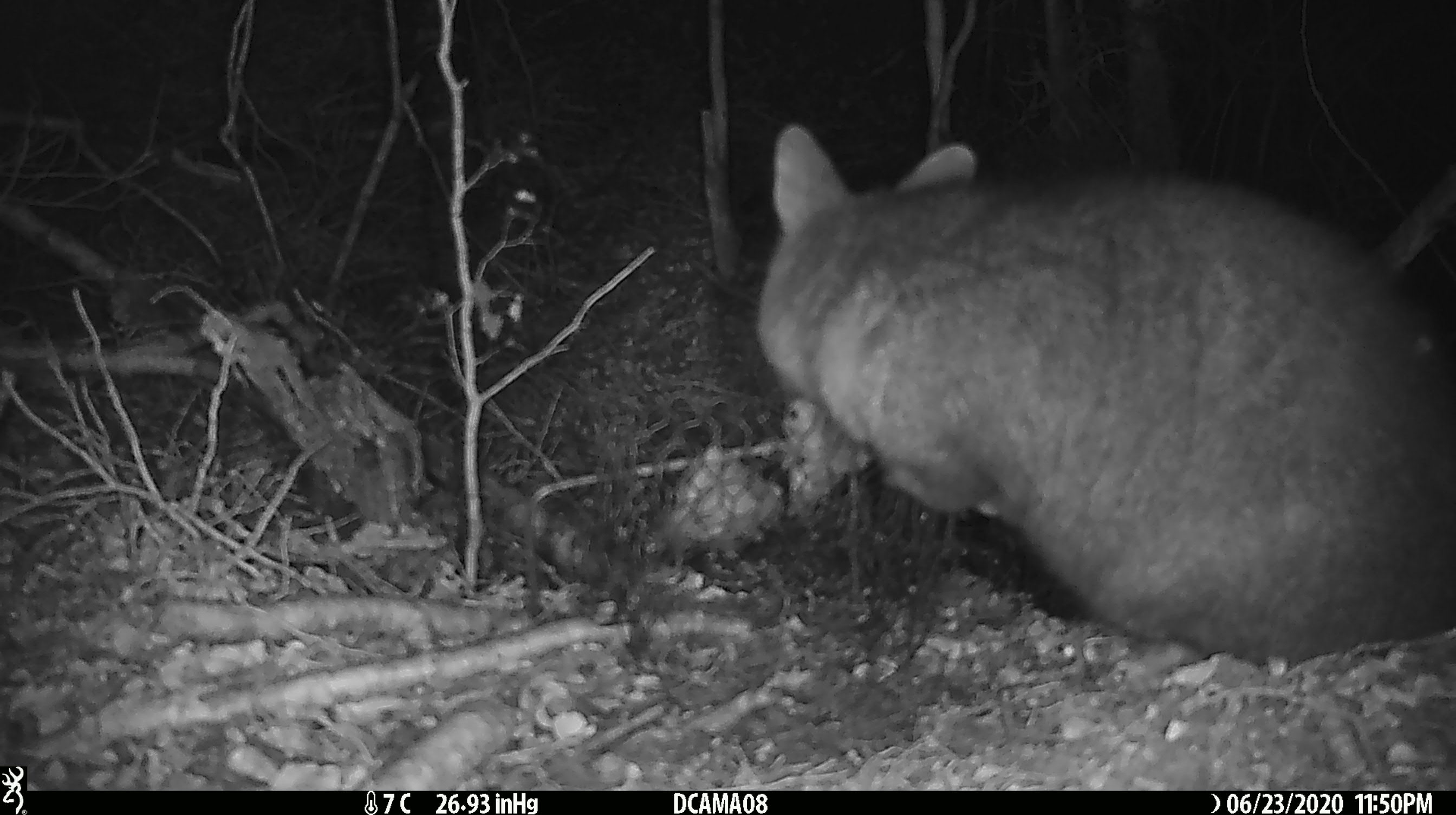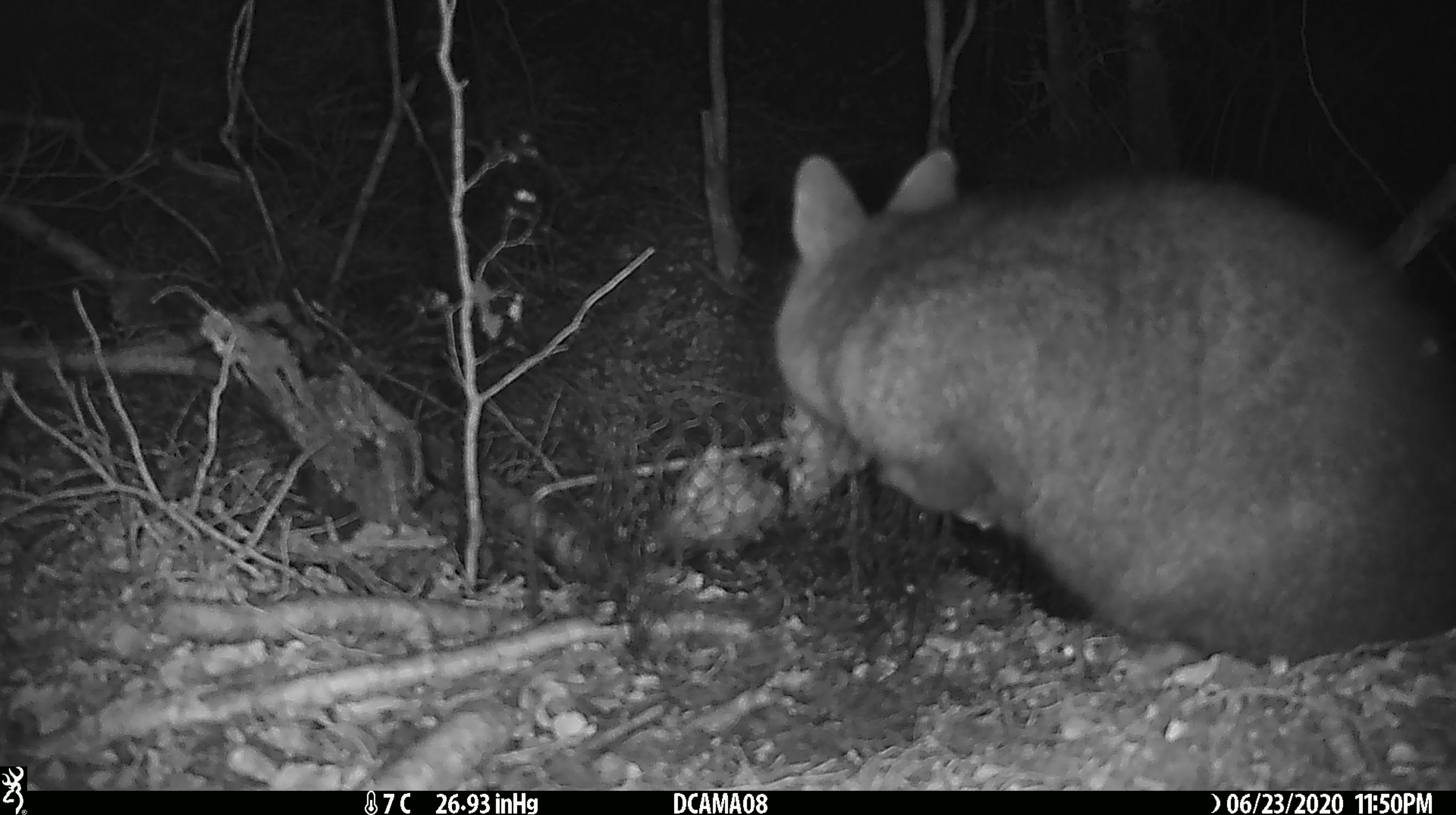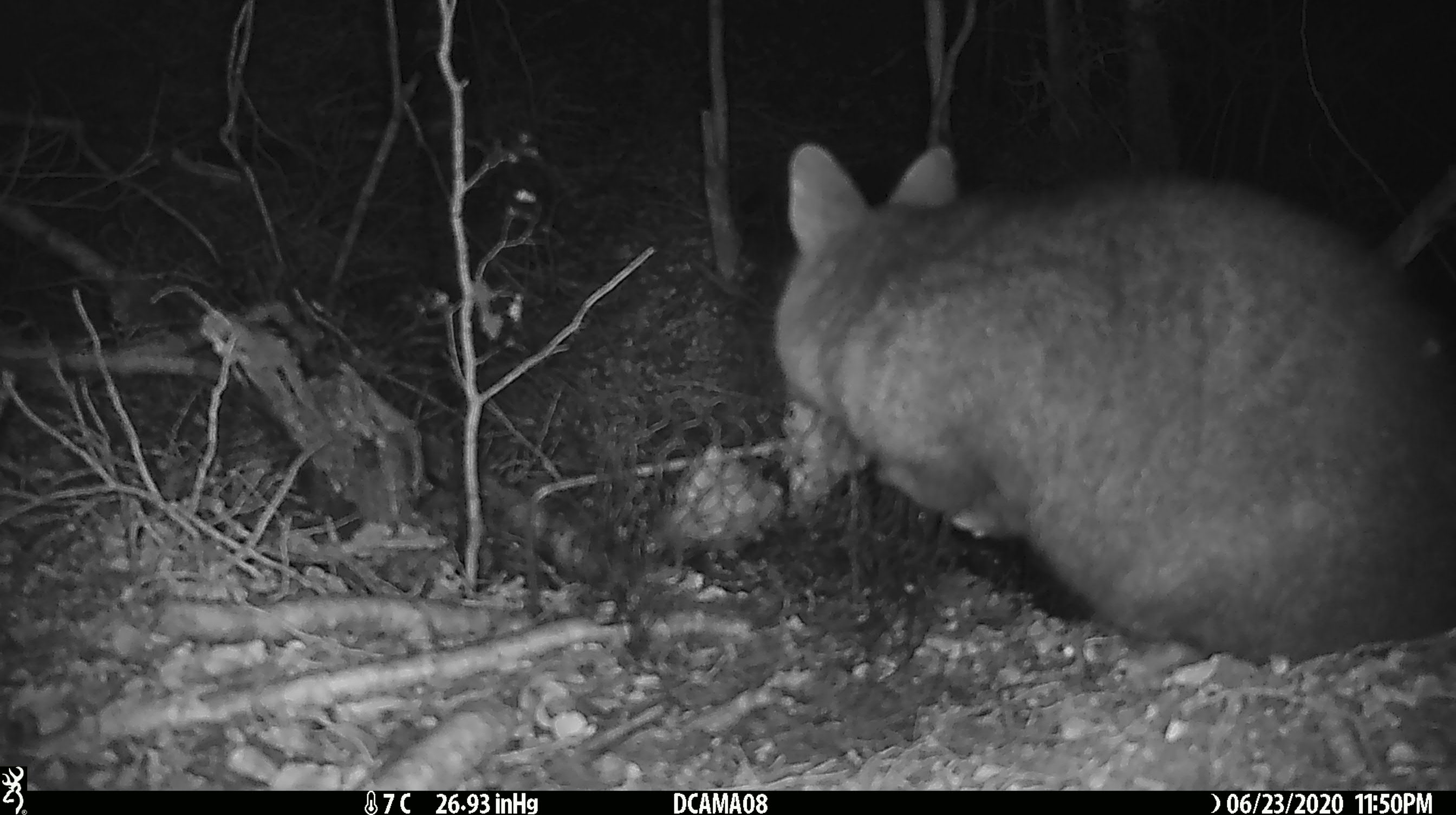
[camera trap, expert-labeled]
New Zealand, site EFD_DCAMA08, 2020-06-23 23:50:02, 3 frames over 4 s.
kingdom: Animalia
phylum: Chordata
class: Mammalia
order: Diprotodontia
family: Phalangeridae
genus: Trichosurus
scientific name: Trichosurus vulpecula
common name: common brushtail possum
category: possum